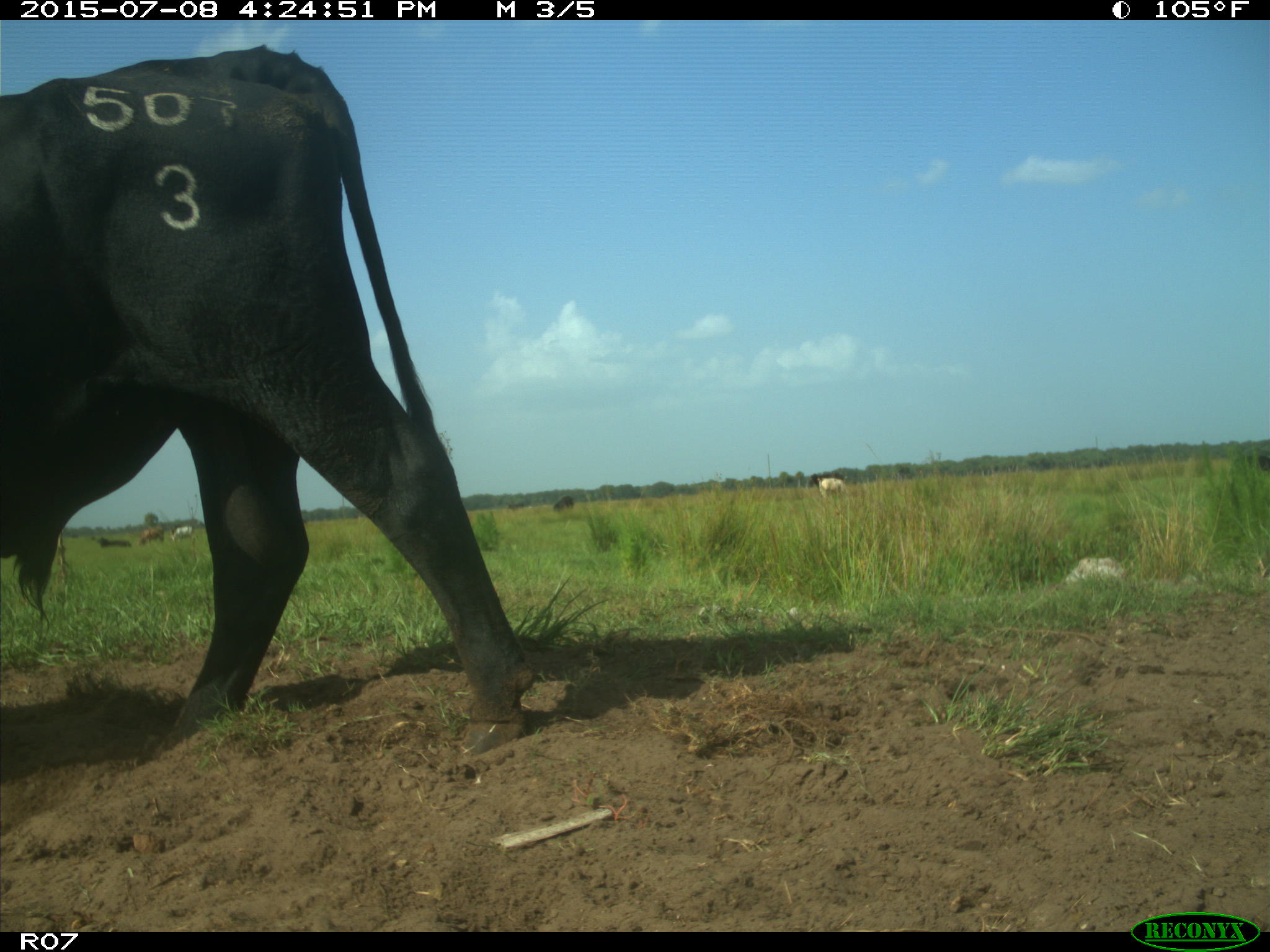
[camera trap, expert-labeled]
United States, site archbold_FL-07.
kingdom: Animalia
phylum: Chordata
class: Mammalia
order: Artiodactyla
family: Bovidae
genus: Bos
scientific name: Bos taurus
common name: domestic cow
Bos taurus (domestic cow).